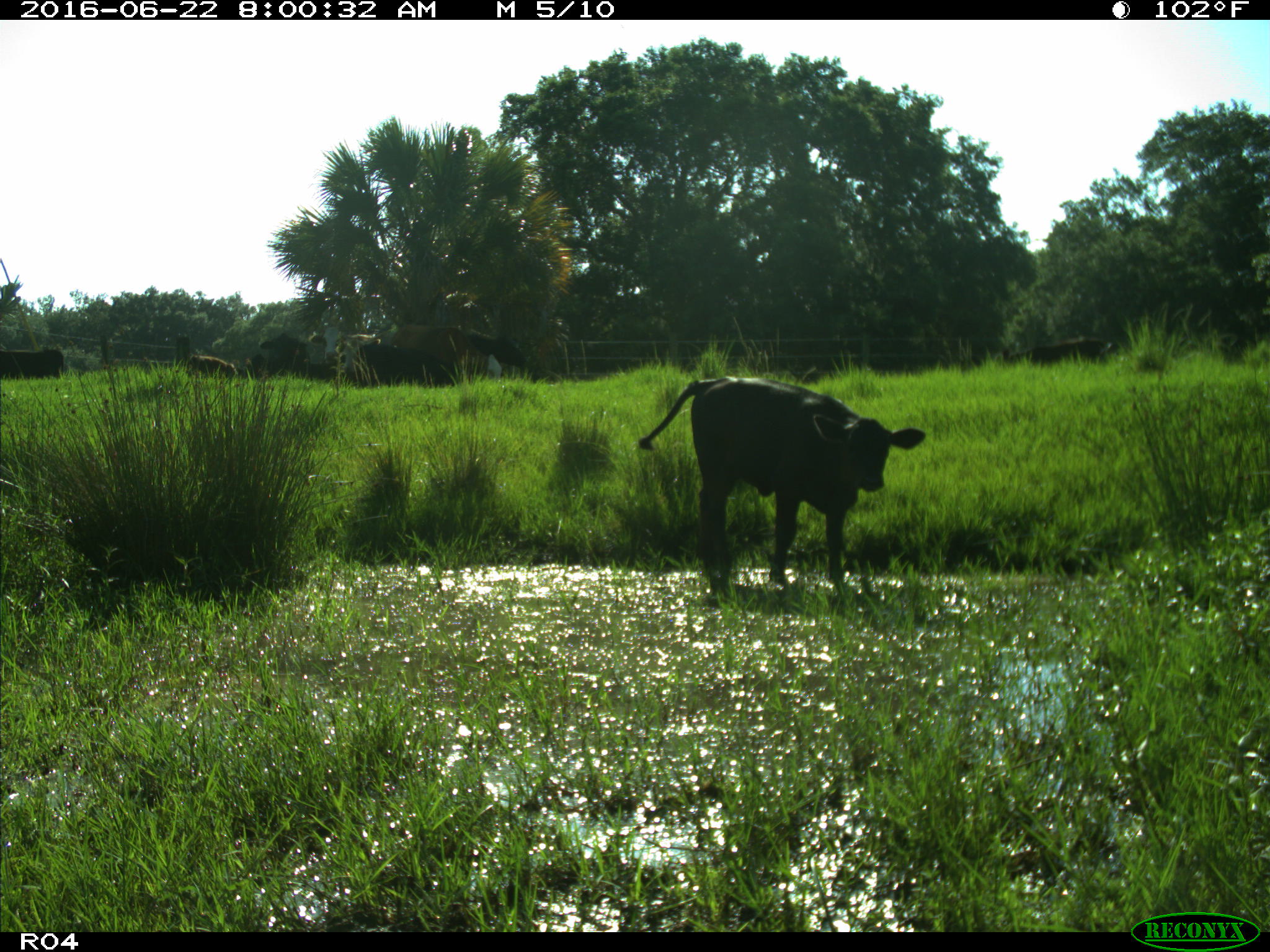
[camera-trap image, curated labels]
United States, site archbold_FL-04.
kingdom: Animalia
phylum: Chordata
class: Mammalia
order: Artiodactyla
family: Bovidae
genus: Bos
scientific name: Bos taurus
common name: domestic cow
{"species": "Bos taurus (domestic cow)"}